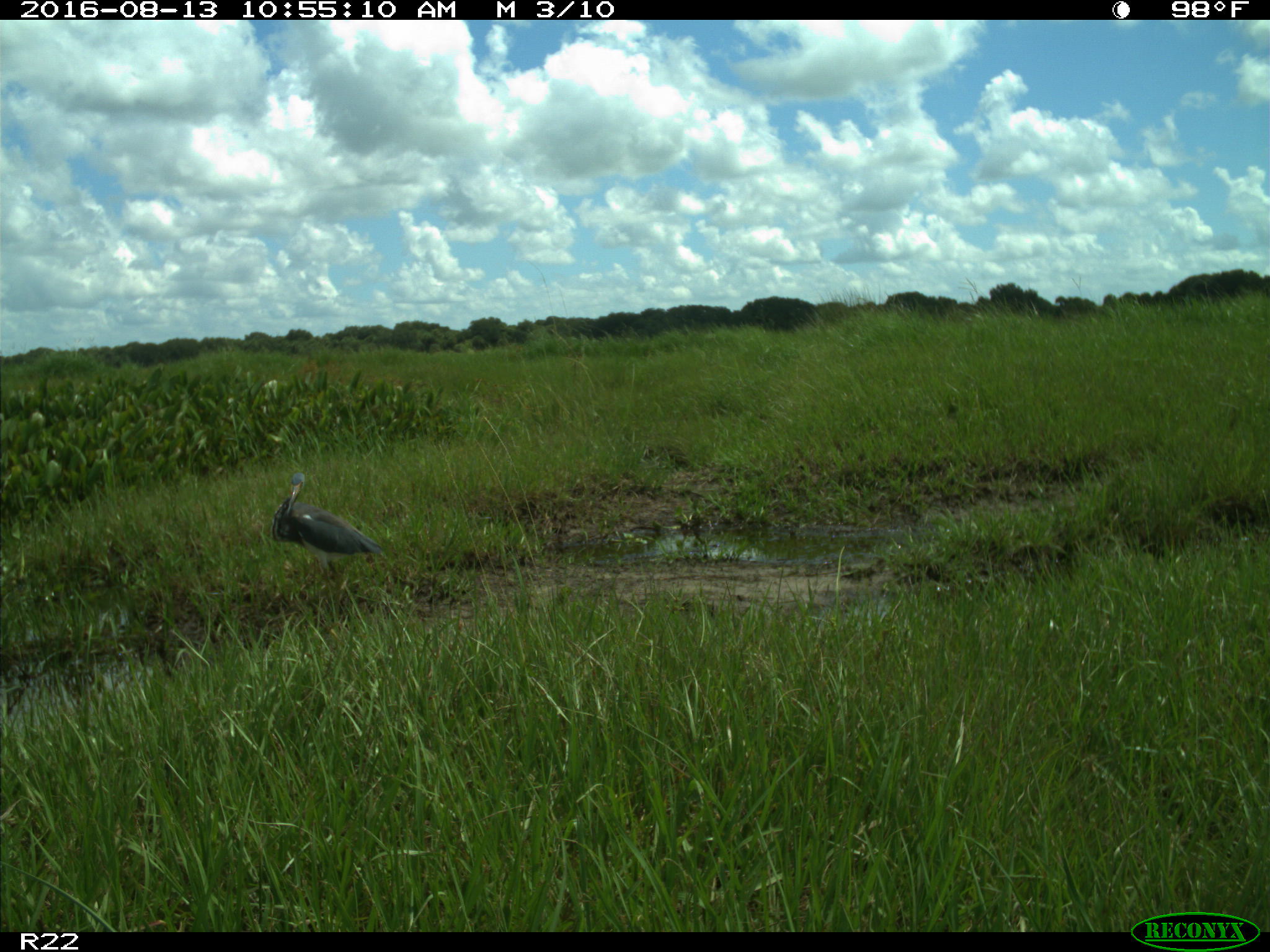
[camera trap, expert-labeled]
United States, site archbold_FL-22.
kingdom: Animalia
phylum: Chordata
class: Aves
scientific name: Aves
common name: birds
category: unidentified bird